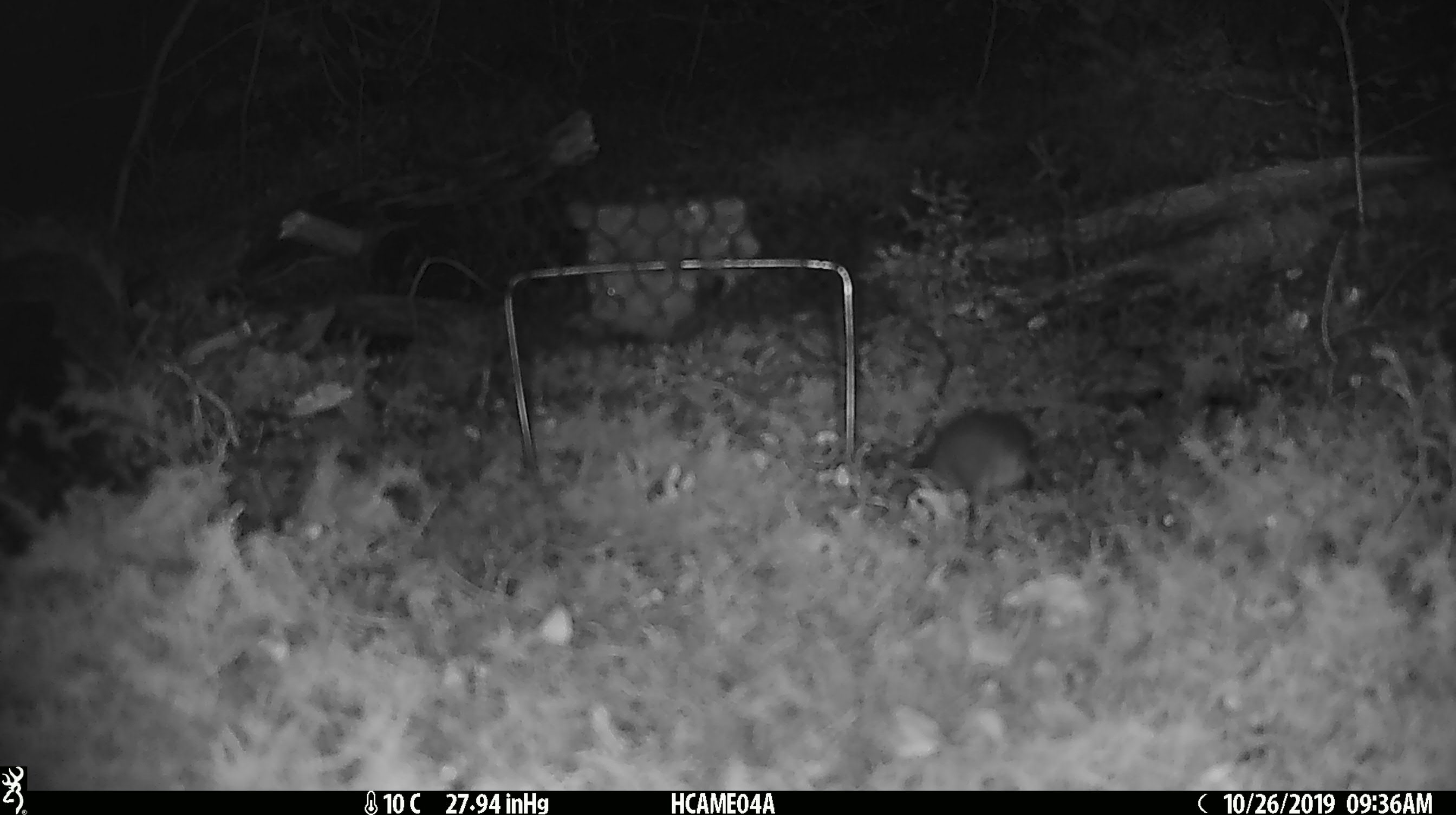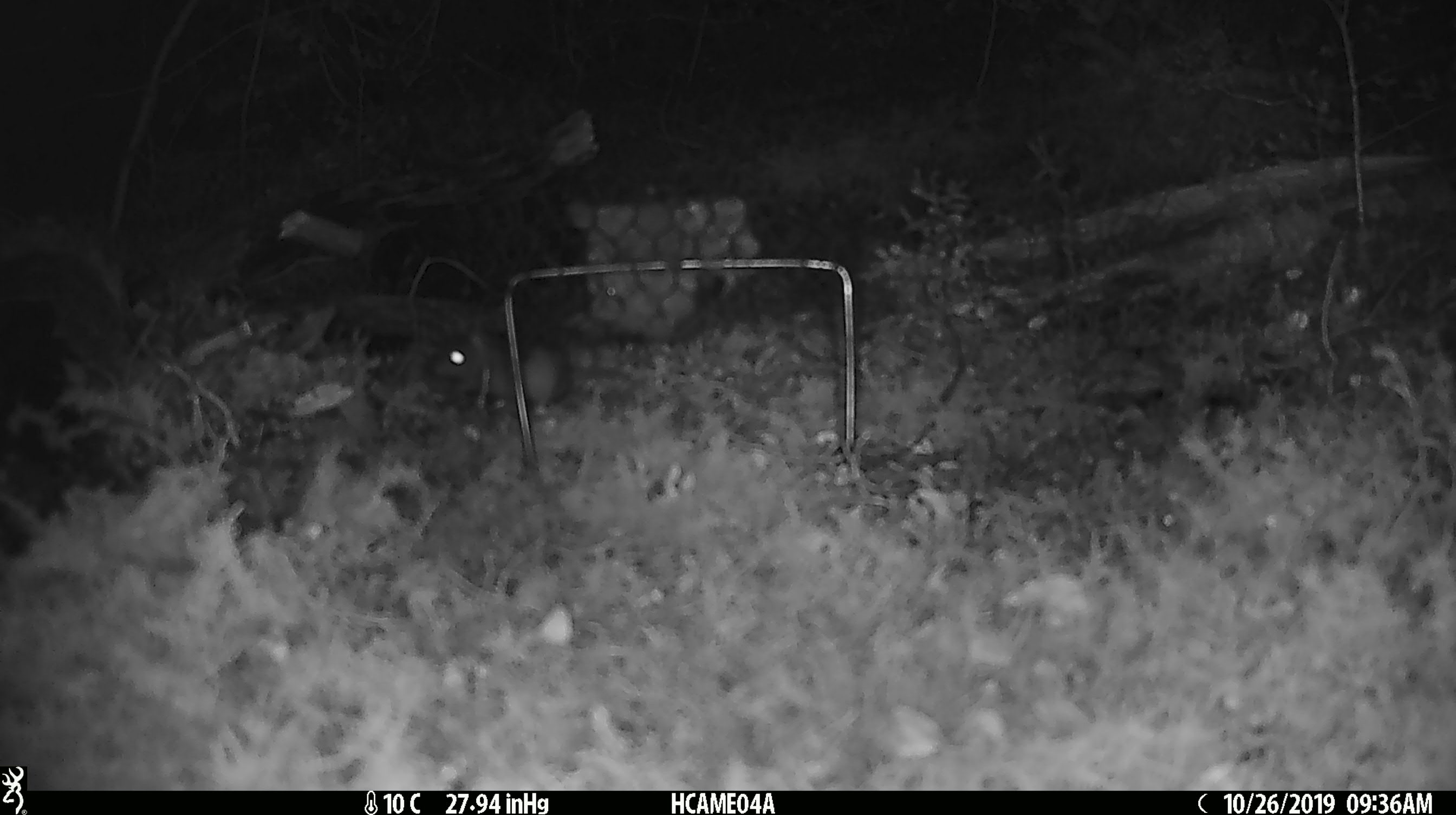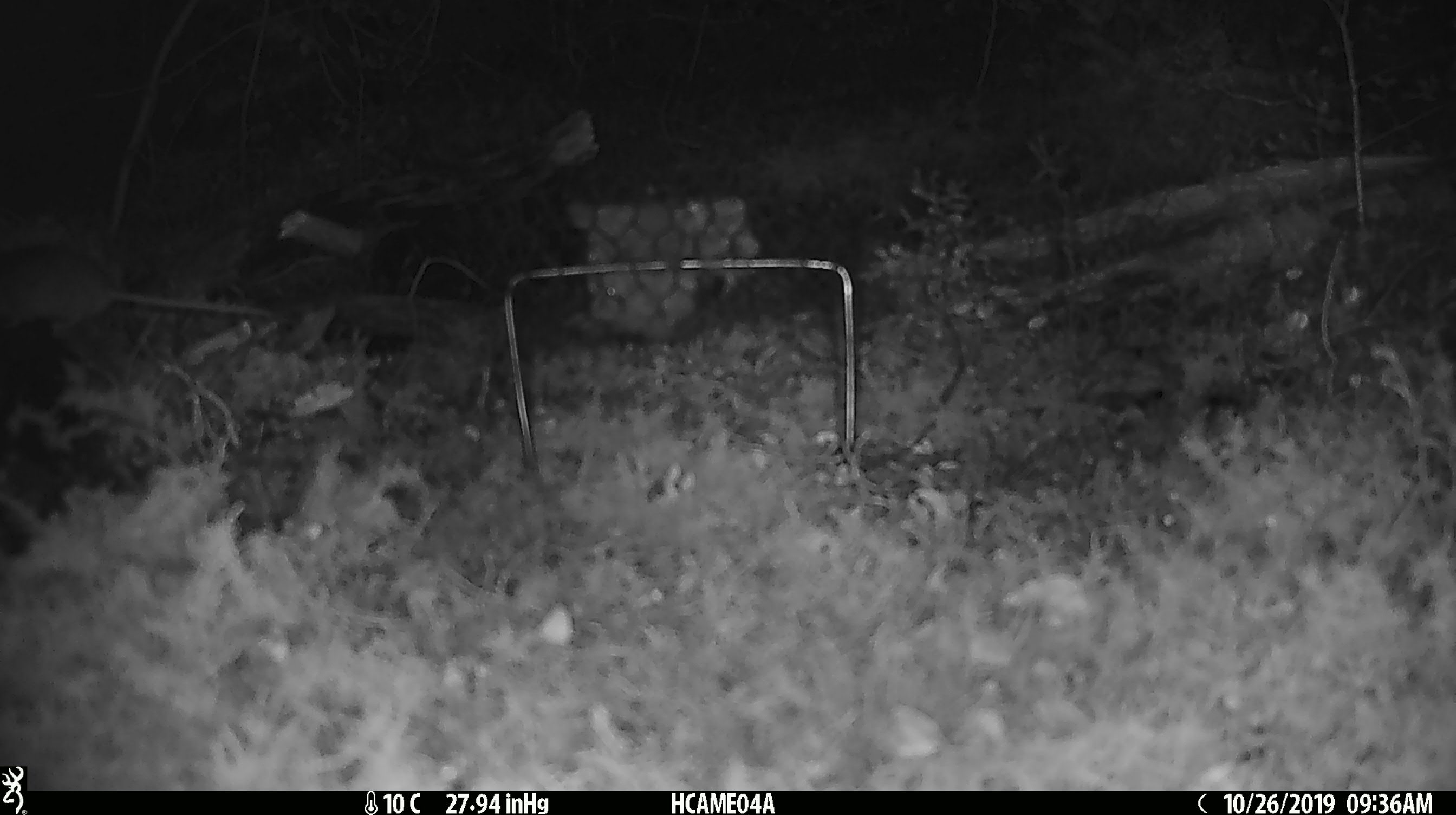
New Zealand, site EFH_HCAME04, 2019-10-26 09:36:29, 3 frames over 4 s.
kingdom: Animalia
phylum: Chordata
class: Mammalia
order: Rodentia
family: Muridae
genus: Mus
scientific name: Mus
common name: mouse